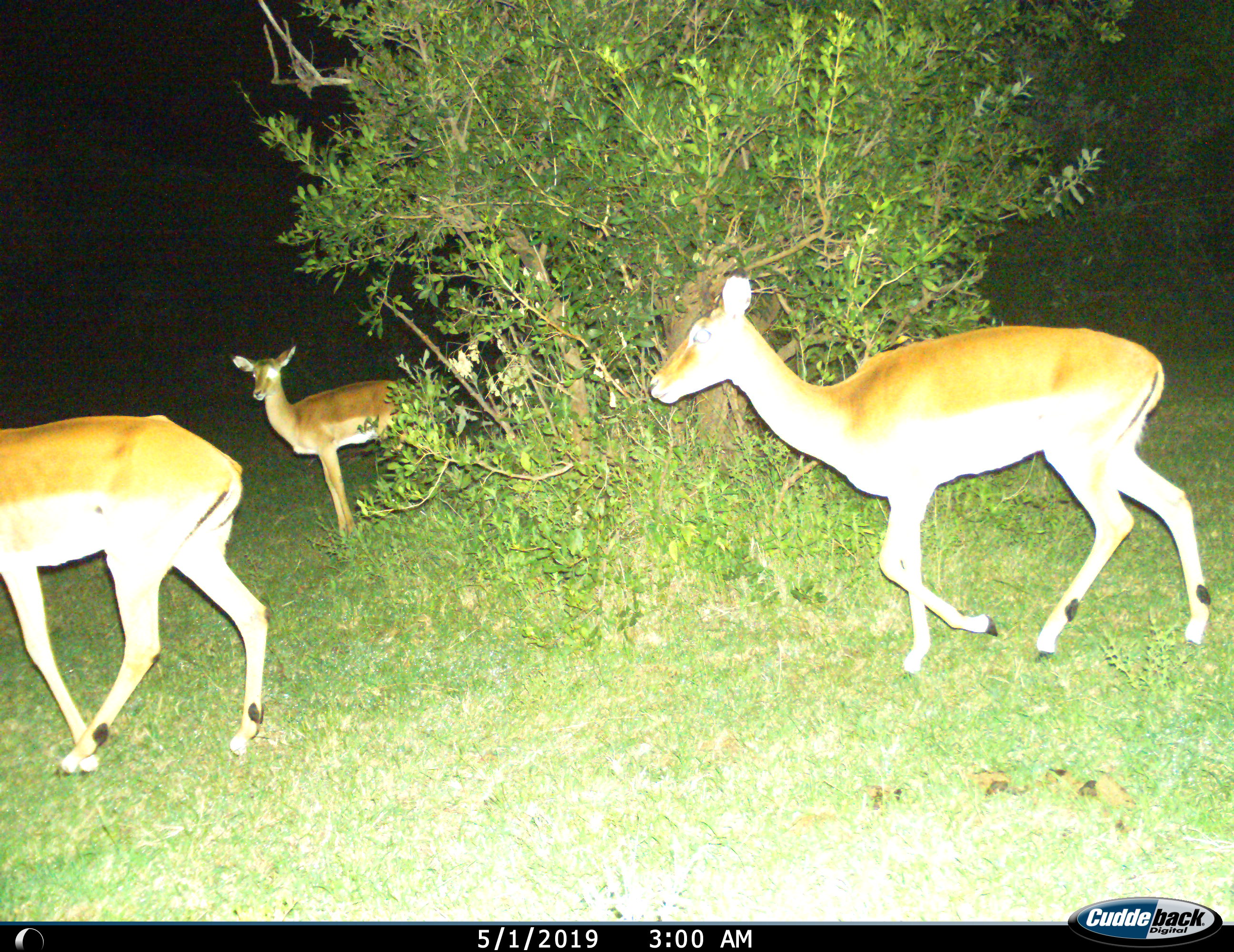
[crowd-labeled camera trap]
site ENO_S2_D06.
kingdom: Animalia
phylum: Chordata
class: Mammalia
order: Artiodactyla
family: Bovidae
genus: Aepyceros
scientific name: Aepyceros melampus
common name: impala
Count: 3.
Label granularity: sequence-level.